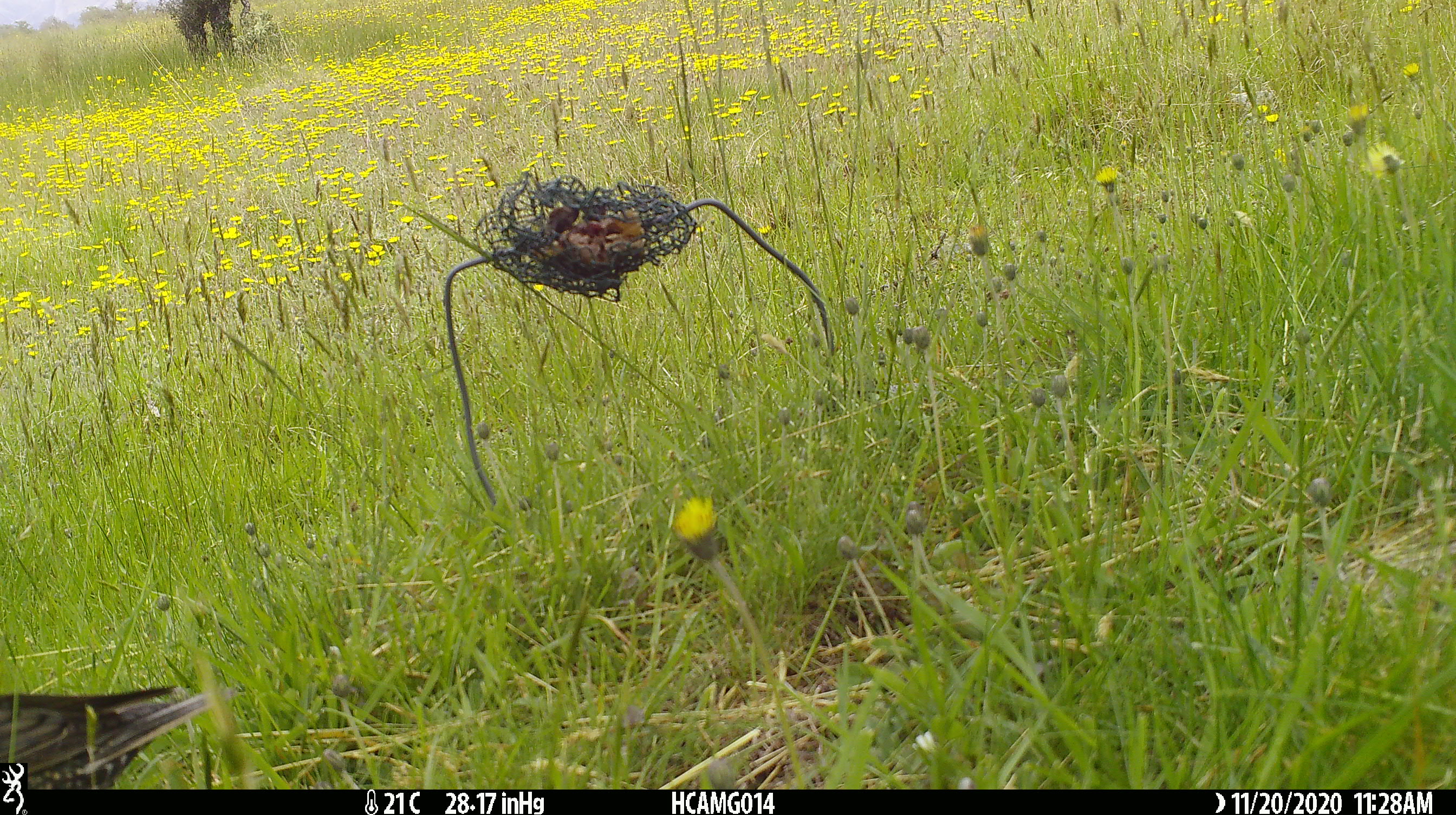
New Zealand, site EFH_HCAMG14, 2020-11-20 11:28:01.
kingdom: Animalia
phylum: Chordata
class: Aves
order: Passeriformes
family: Sturnidae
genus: Sturnus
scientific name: Sturnus vulgaris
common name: european starling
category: starling